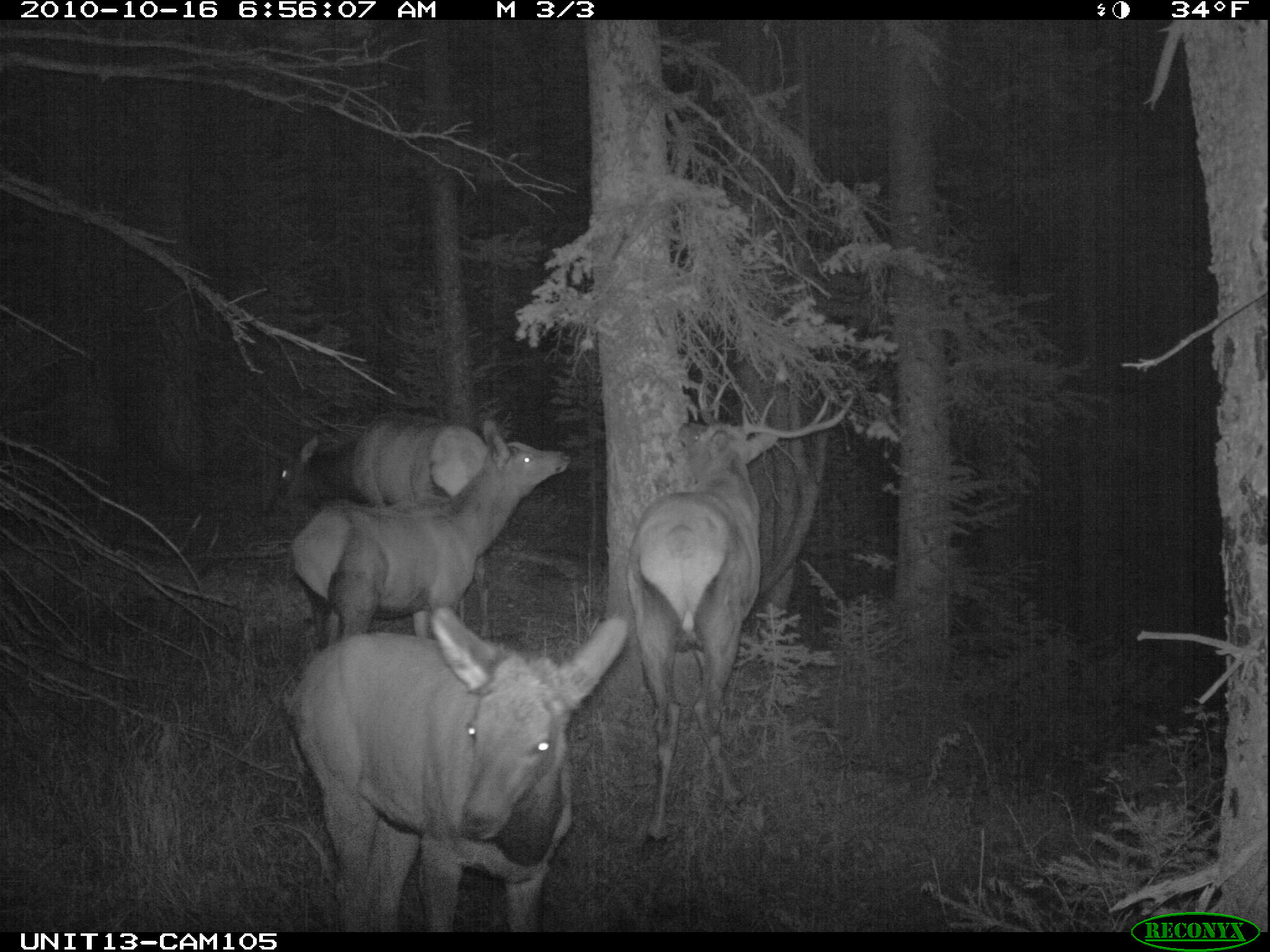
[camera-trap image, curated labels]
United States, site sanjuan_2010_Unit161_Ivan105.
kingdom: Animalia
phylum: Chordata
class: Mammalia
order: Artiodactyla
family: Cervidae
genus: Cervus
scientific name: Cervus elaphus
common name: red deer